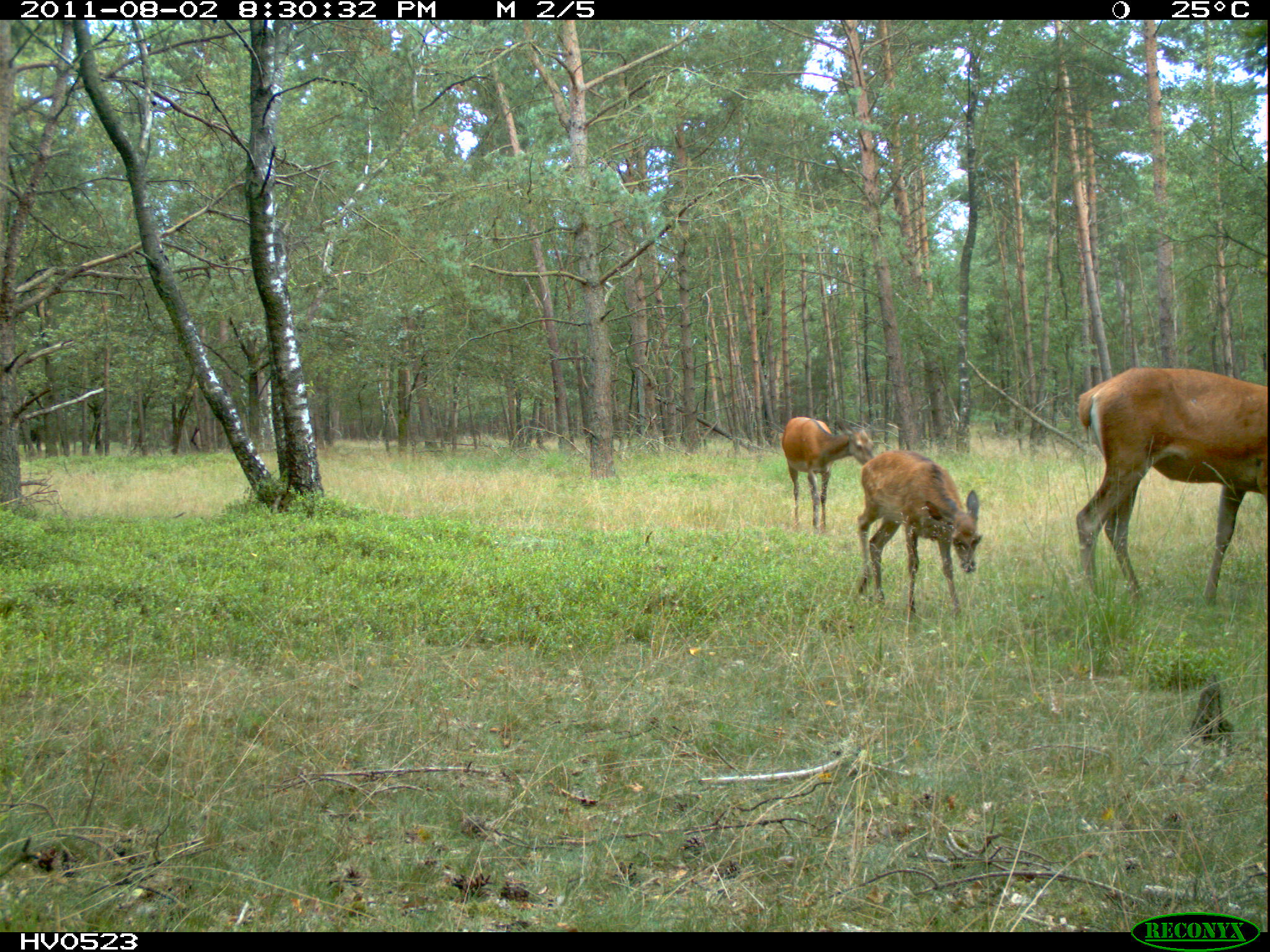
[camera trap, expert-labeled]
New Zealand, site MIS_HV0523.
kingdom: Animalia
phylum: Chordata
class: Mammalia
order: Artiodactyla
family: Cervidae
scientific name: Cervidae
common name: deer